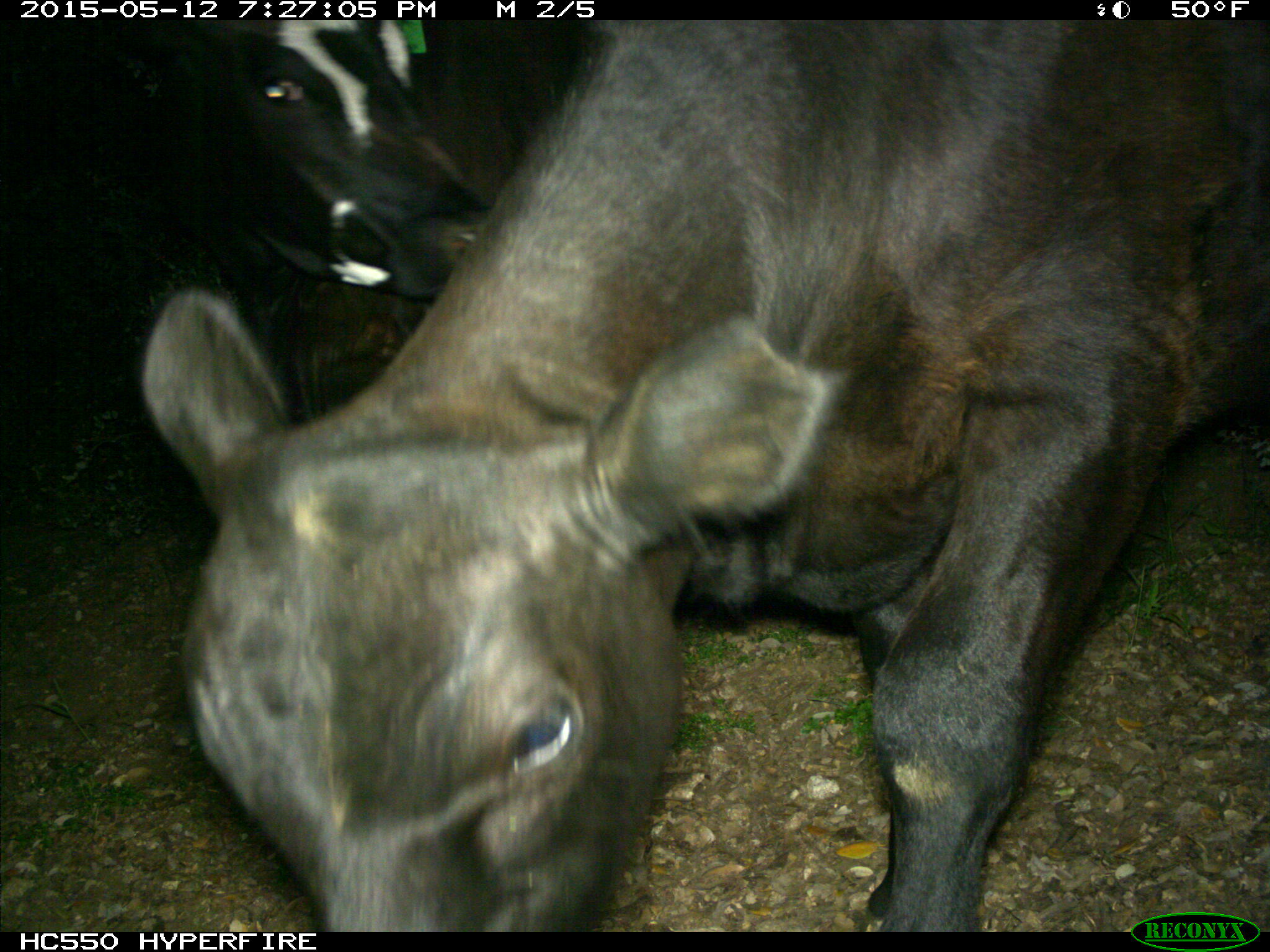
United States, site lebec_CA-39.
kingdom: Animalia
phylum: Chordata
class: Mammalia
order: Artiodactyla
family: Bovidae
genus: Bos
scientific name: Bos taurus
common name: domestic cow